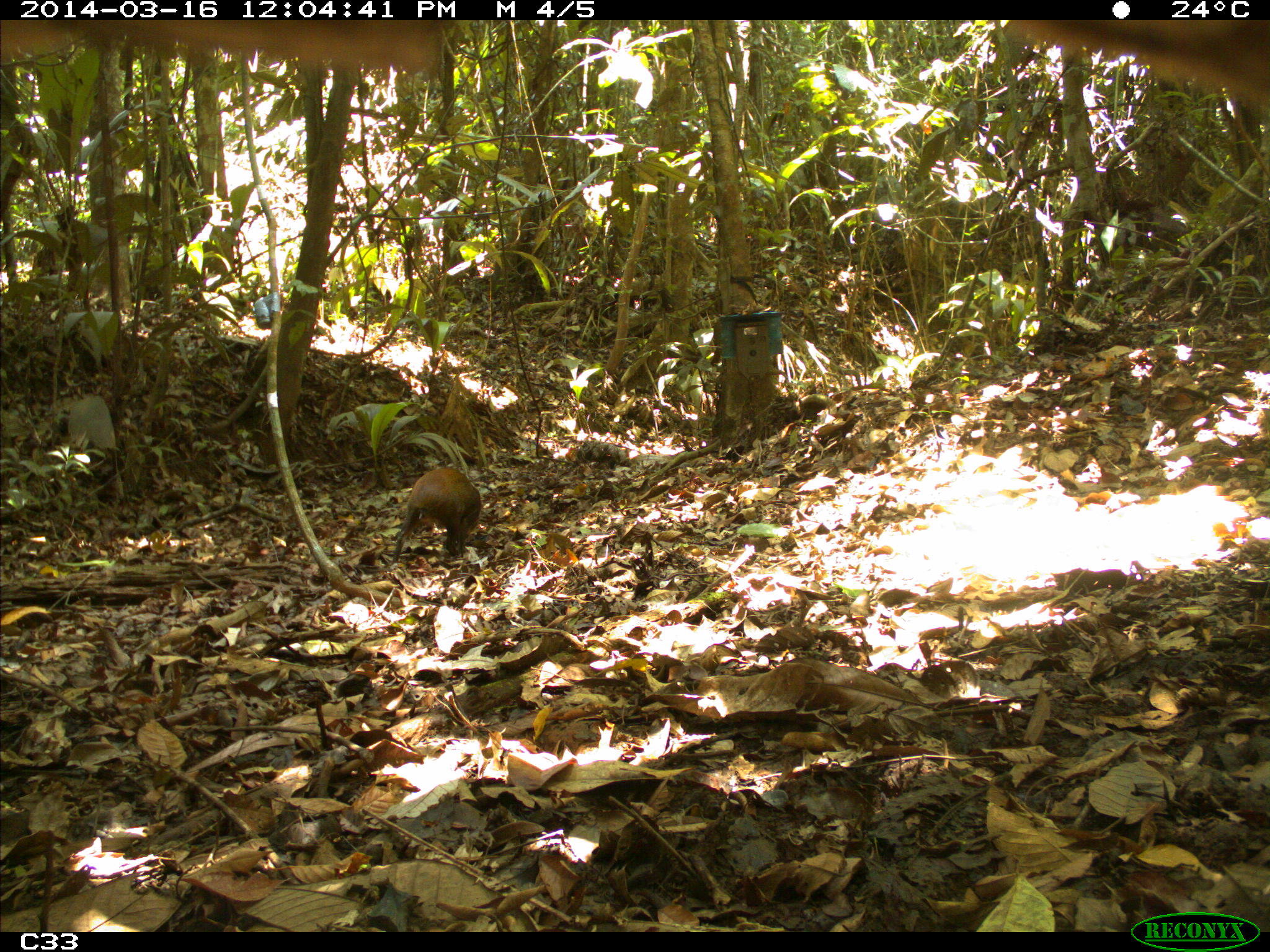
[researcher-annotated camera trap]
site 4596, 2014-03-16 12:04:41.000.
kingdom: Animalia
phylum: Chordata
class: Mammalia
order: Rodentia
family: Dasyproctidae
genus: Dasyprocta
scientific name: Dasyprocta leporina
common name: red-rumped agouti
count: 1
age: adult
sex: male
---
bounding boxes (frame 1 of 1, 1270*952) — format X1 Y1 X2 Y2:
dasyprocta leporina: 392 466 481 563